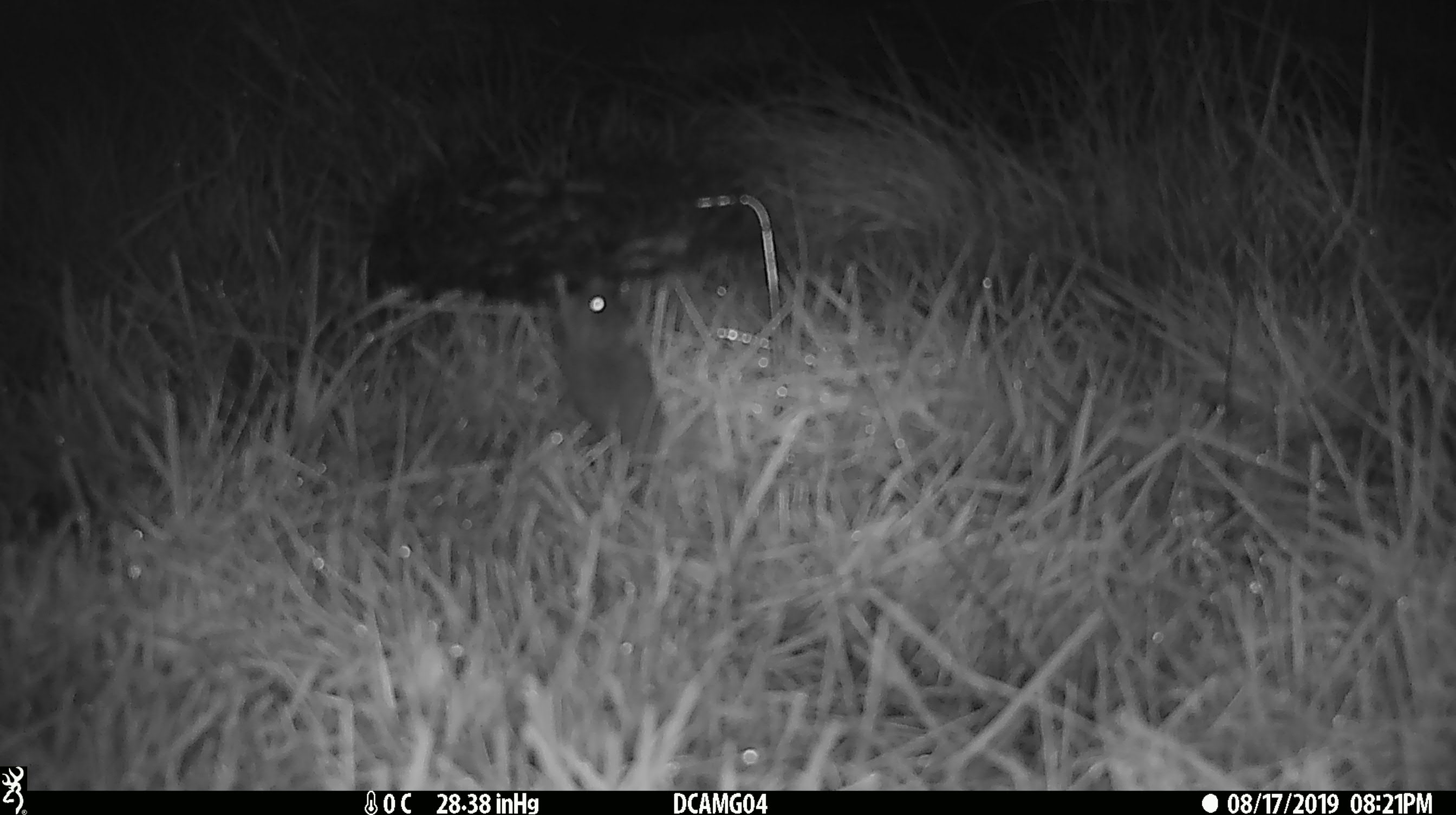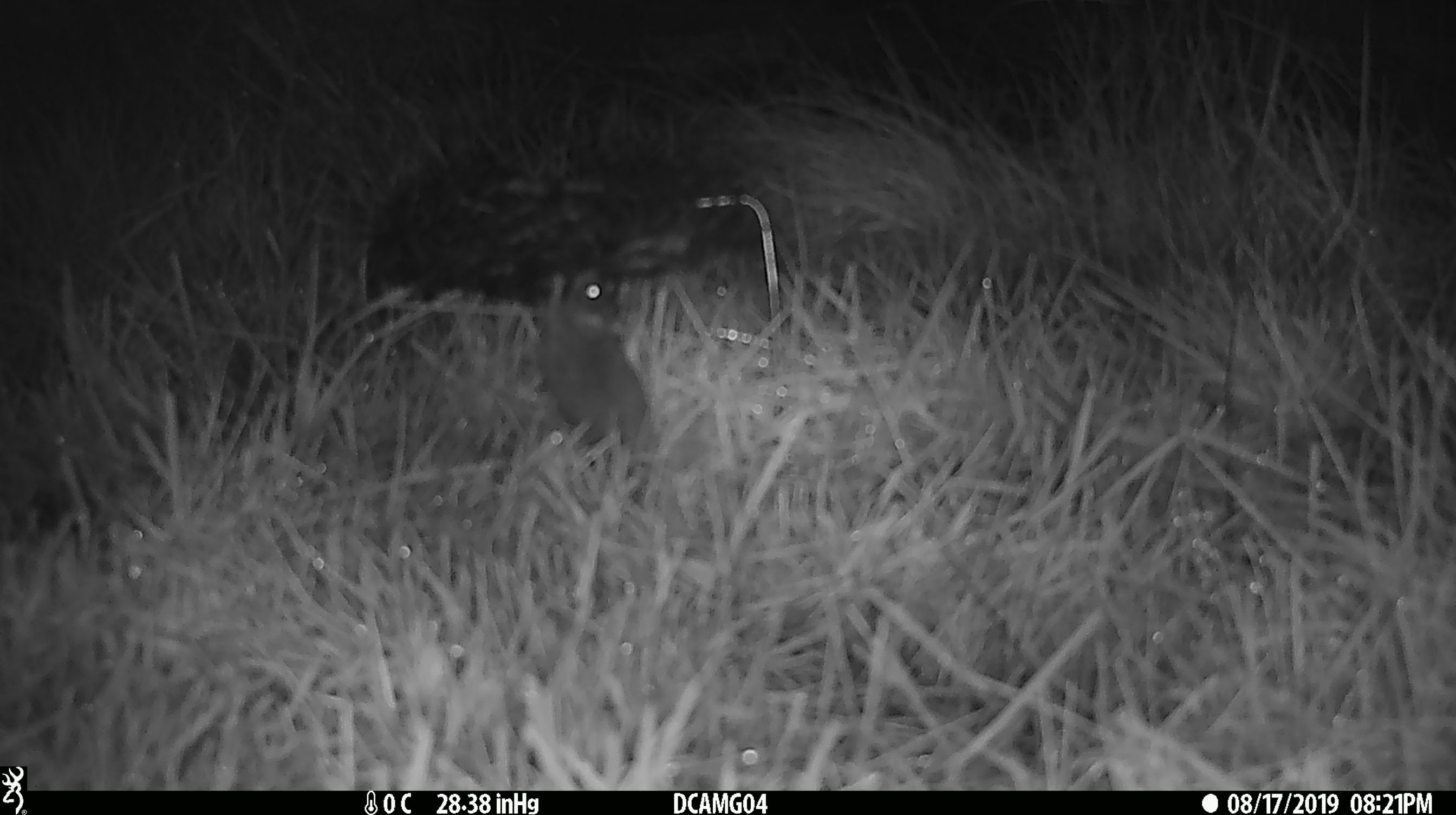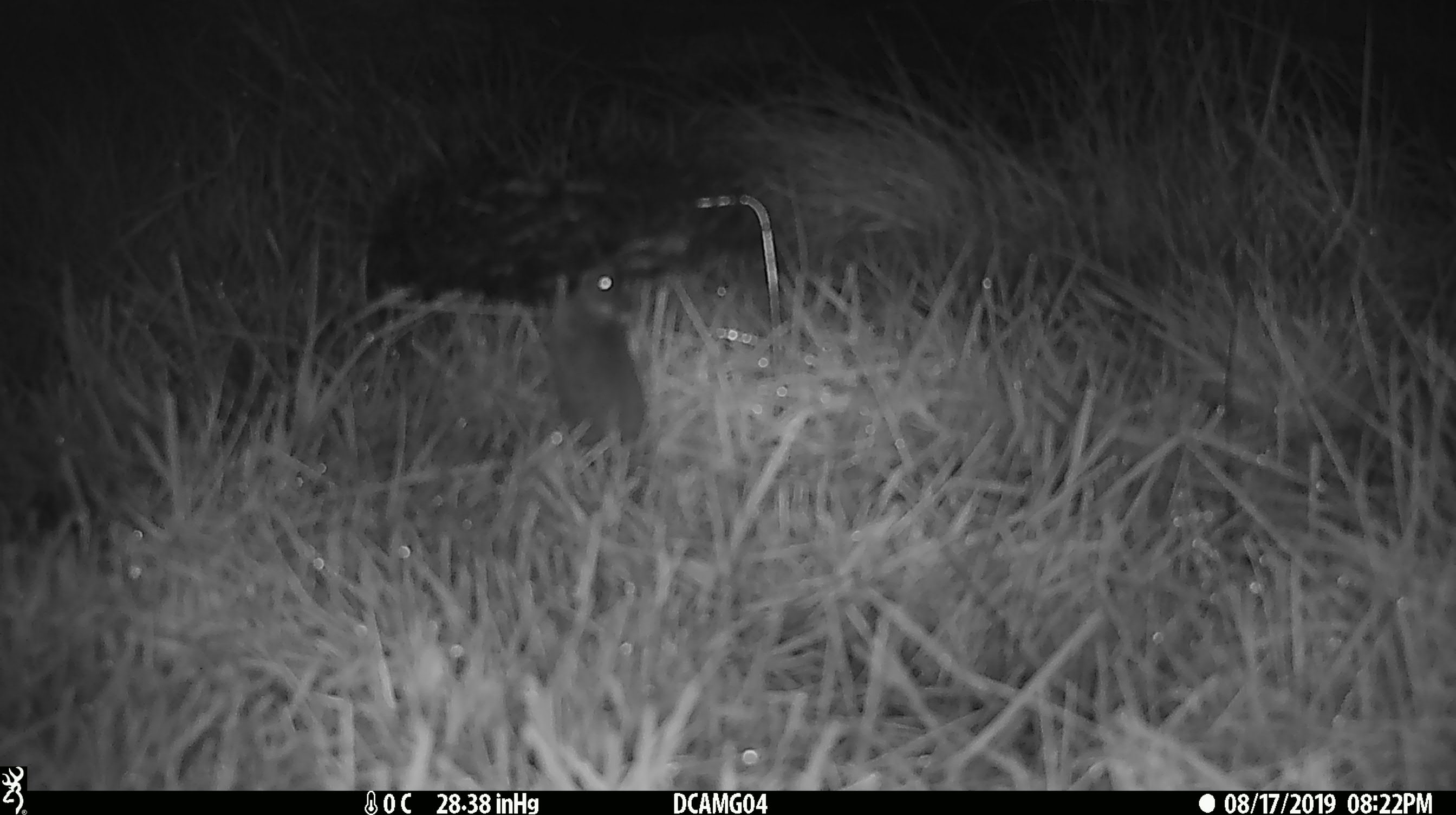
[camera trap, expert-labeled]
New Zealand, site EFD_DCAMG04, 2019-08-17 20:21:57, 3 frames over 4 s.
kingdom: Animalia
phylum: Chordata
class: Mammalia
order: Rodentia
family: Muridae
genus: Mus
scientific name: Mus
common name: mouse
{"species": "mouse (Mus)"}